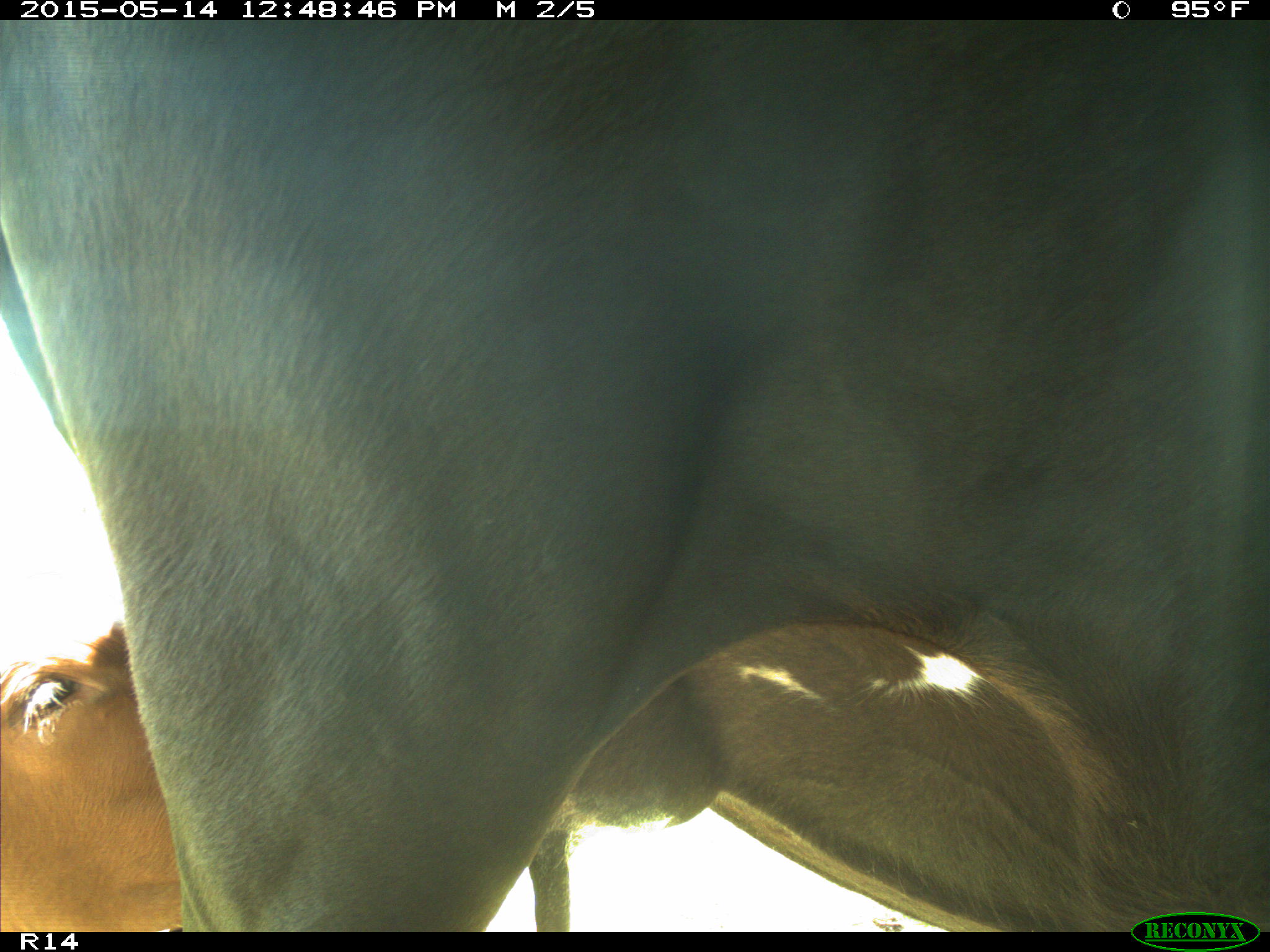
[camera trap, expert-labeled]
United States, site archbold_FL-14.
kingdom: Animalia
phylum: Chordata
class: Mammalia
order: Artiodactyla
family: Bovidae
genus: Bos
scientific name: Bos taurus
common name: domestic cow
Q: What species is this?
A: Bos taurus (domestic cow).